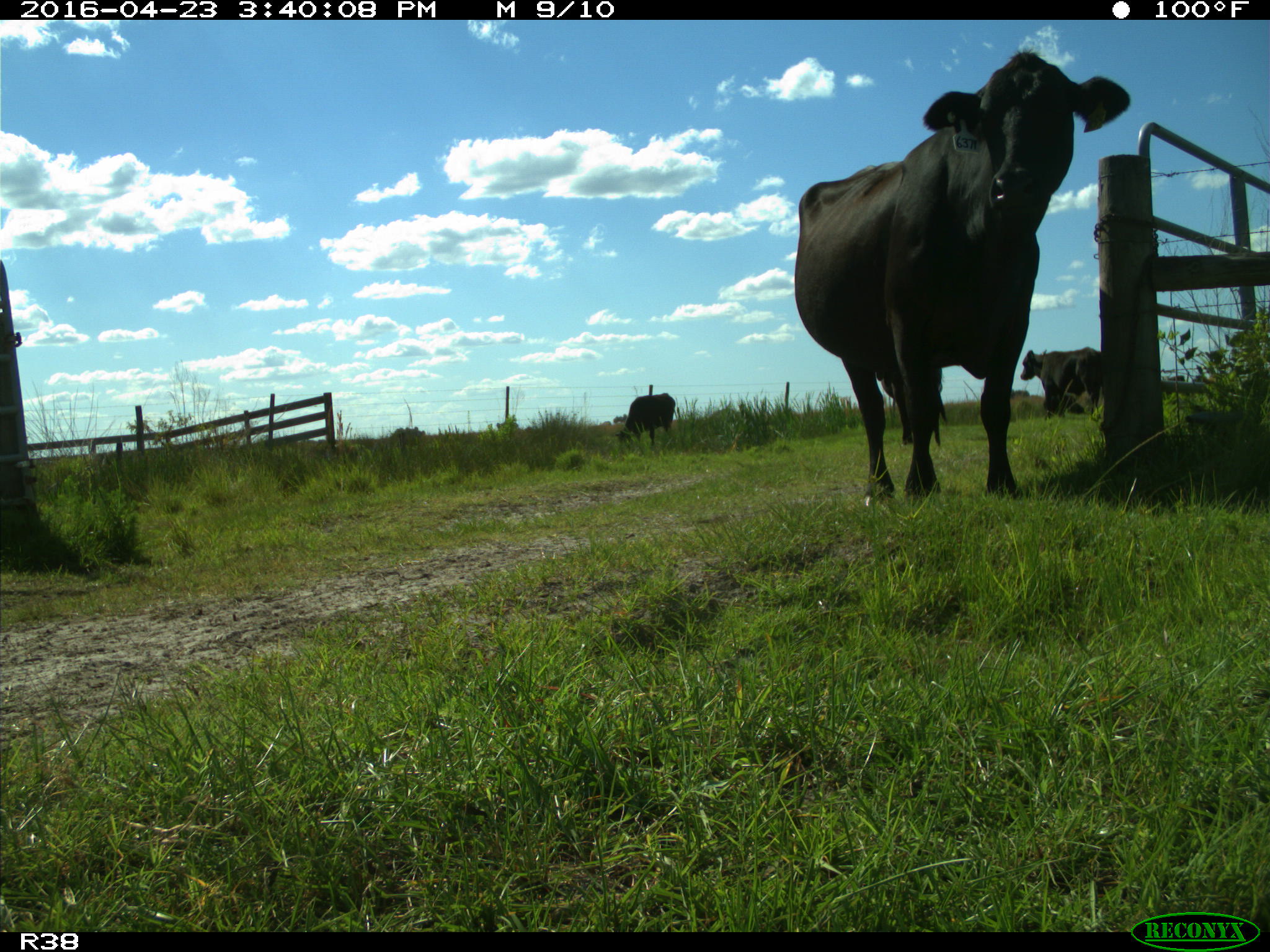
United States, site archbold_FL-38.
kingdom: Animalia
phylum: Chordata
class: Mammalia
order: Artiodactyla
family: Bovidae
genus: Bos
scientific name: Bos taurus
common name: domestic cow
Bos taurus (domestic cow).